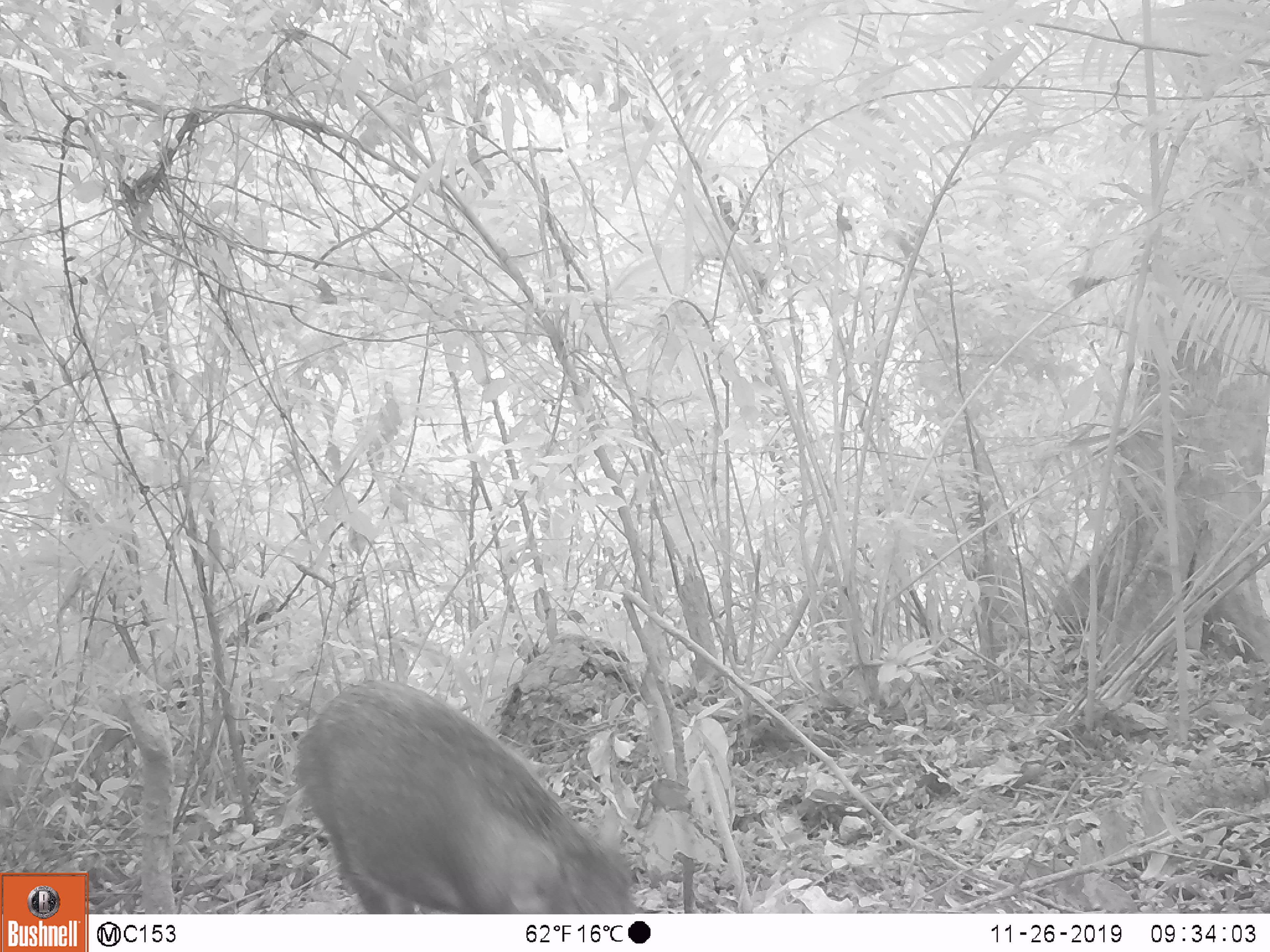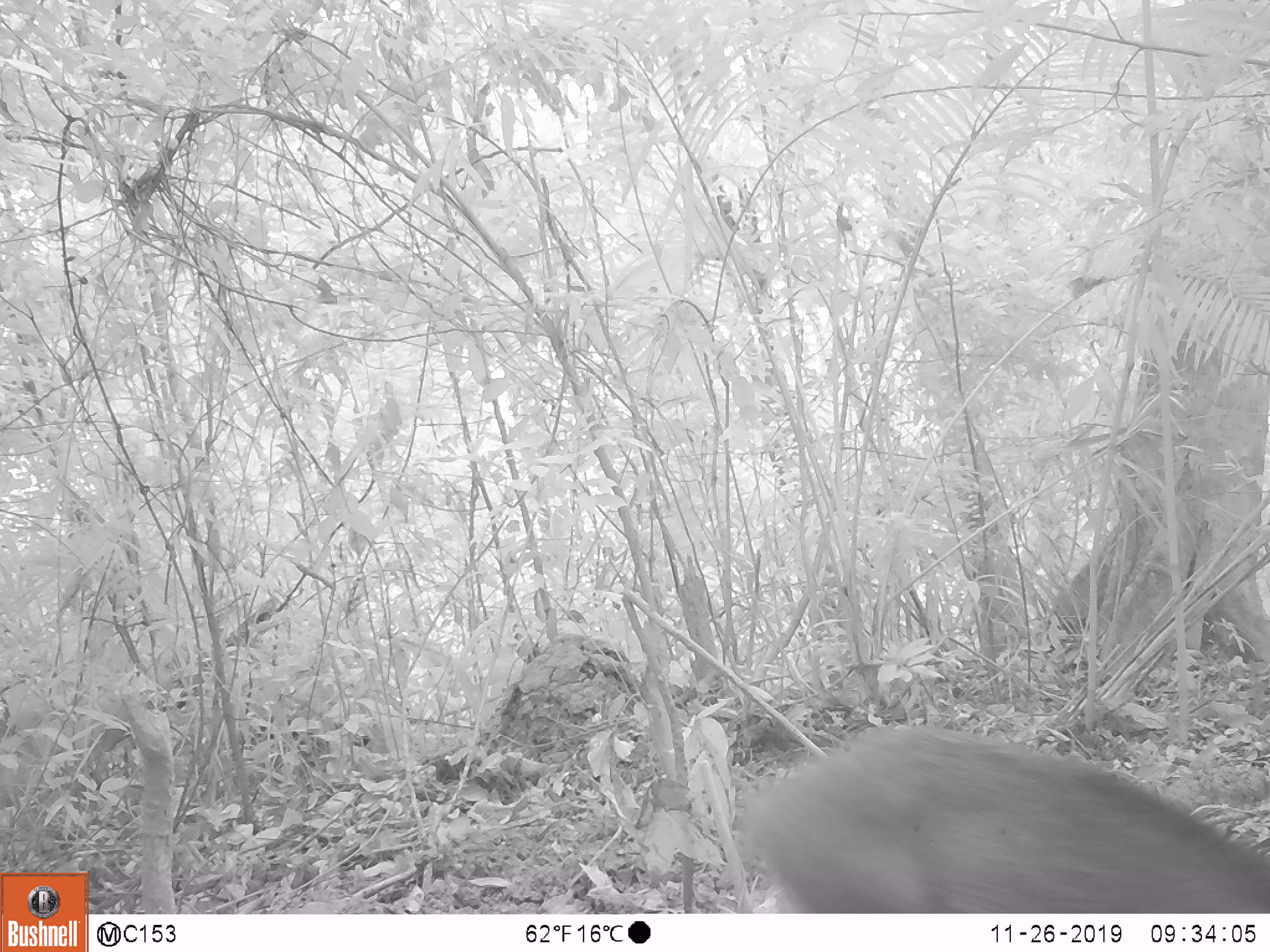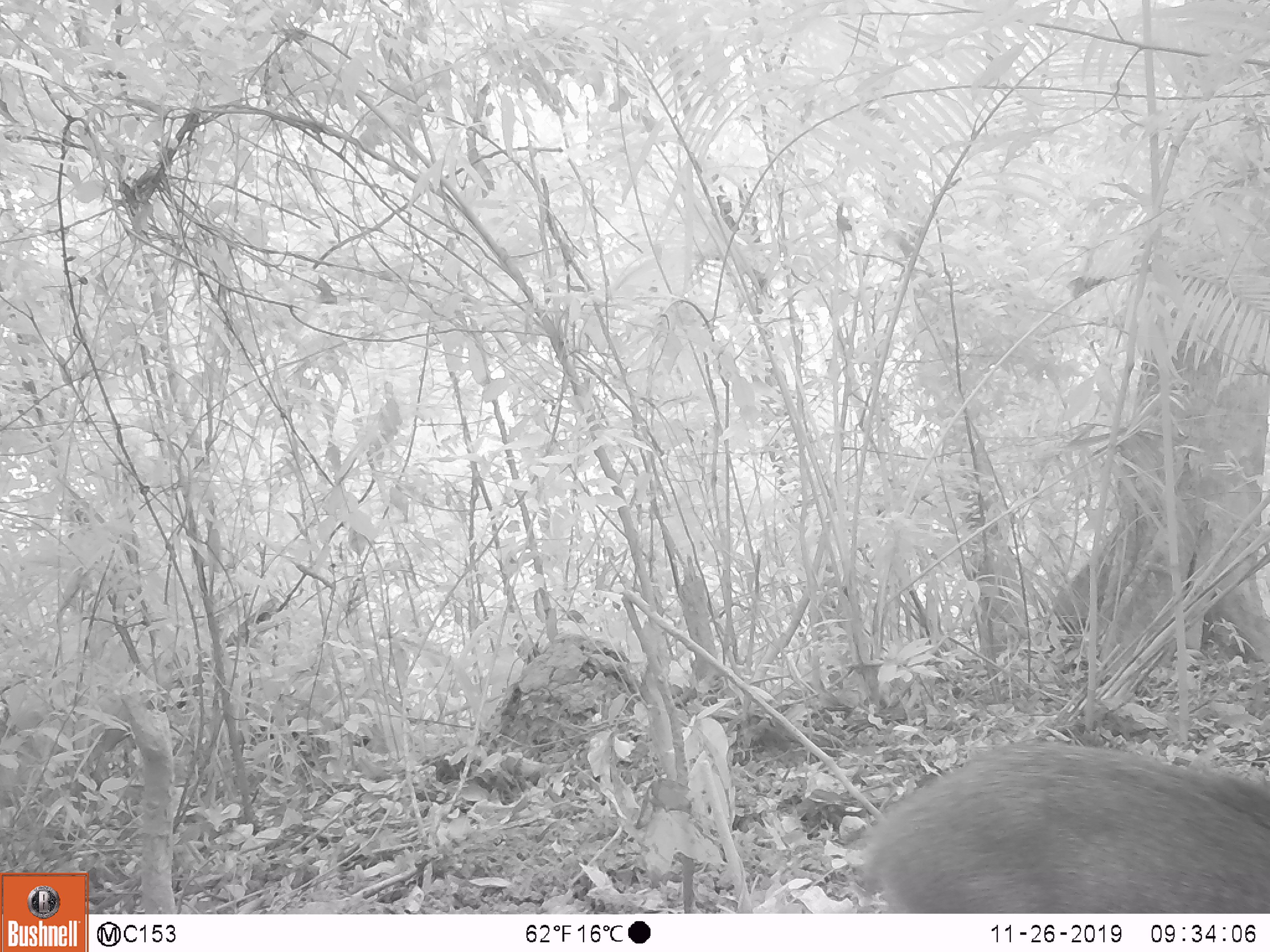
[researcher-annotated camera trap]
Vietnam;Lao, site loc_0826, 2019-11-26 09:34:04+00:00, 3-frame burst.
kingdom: Animalia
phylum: Chordata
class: Mammalia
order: Artiodactyla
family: Suidae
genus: Sus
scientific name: Sus scrofa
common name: eurasian wild pig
Eurasian wild pig (Sus scrofa). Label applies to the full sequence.